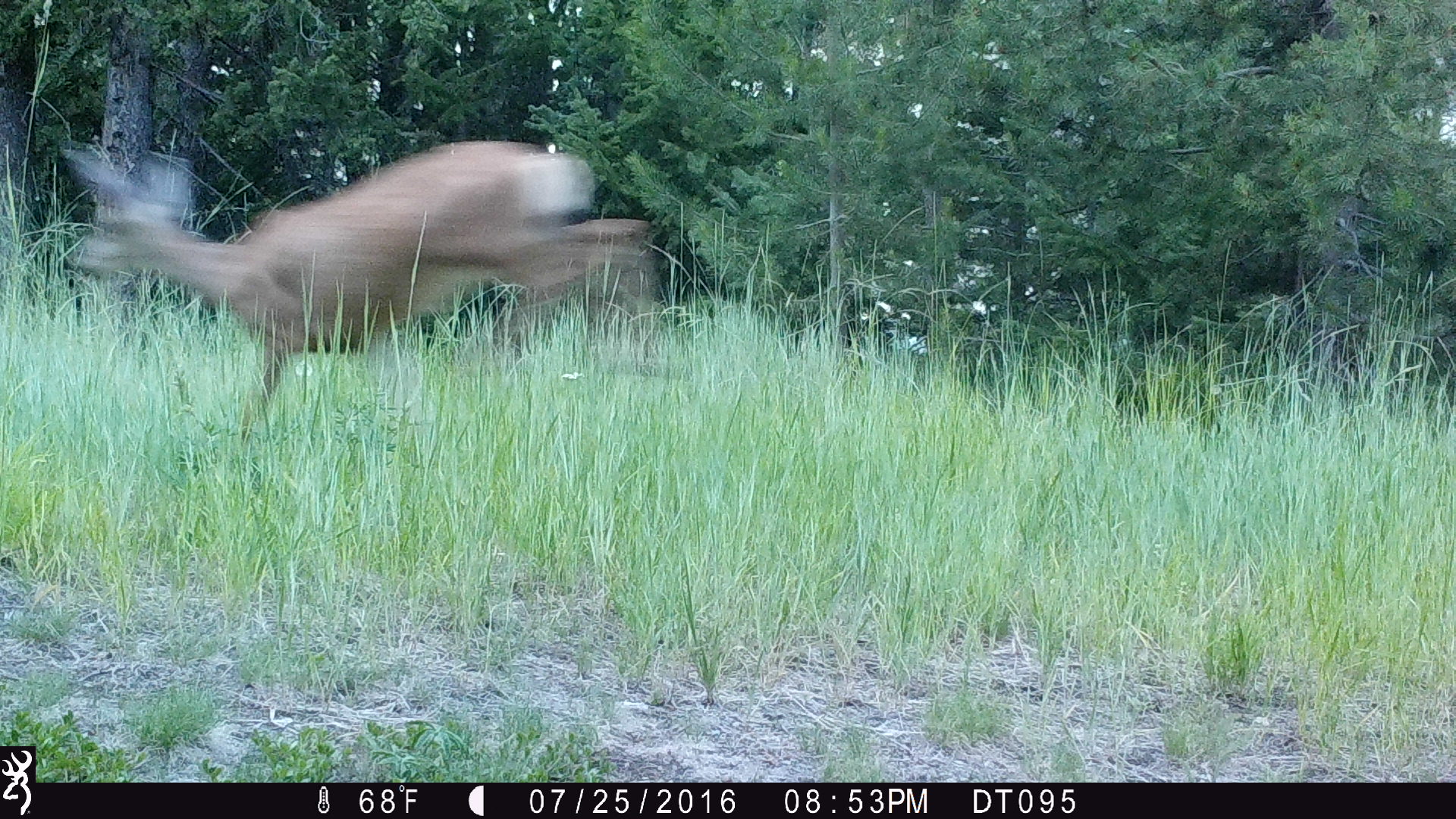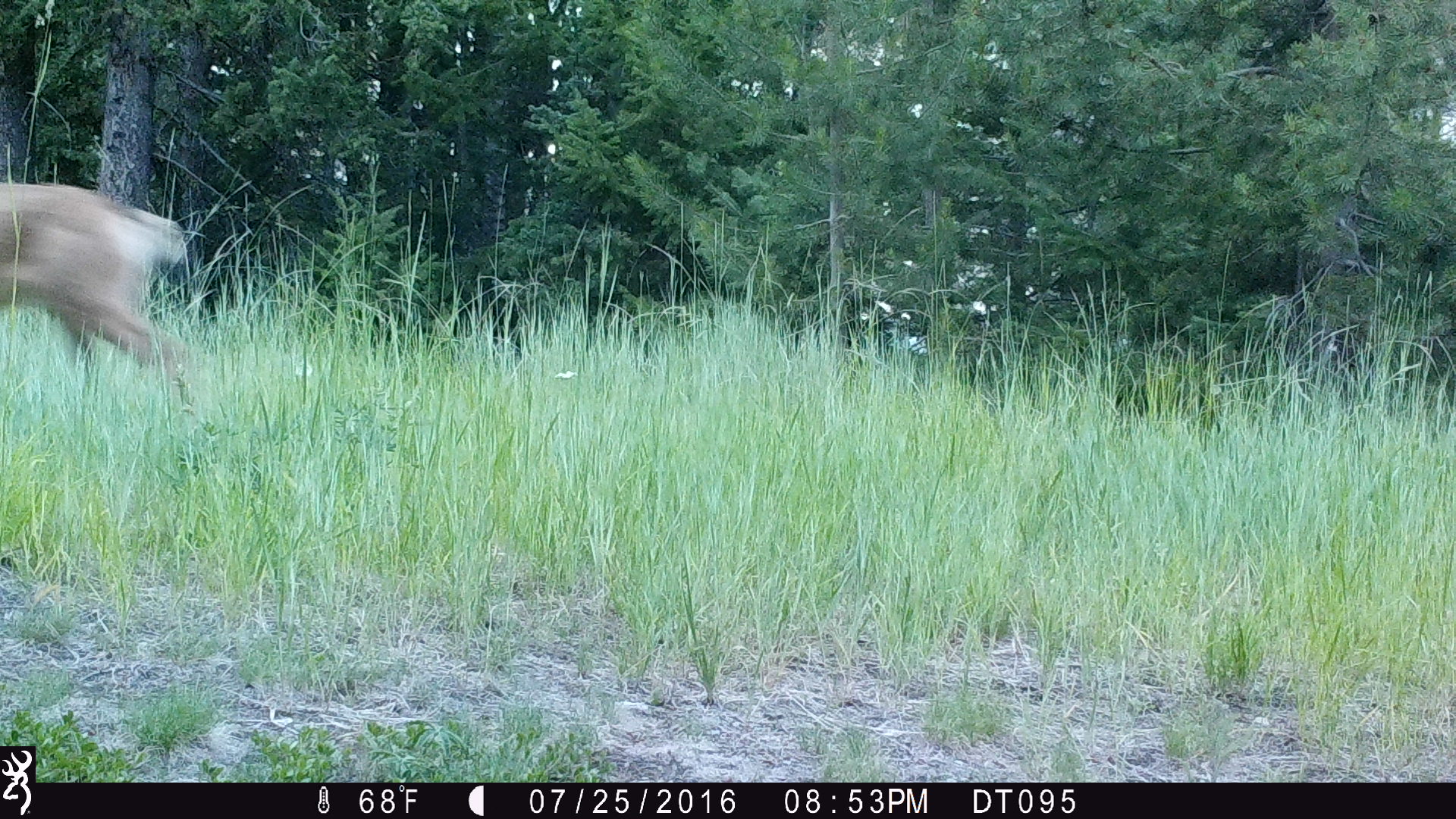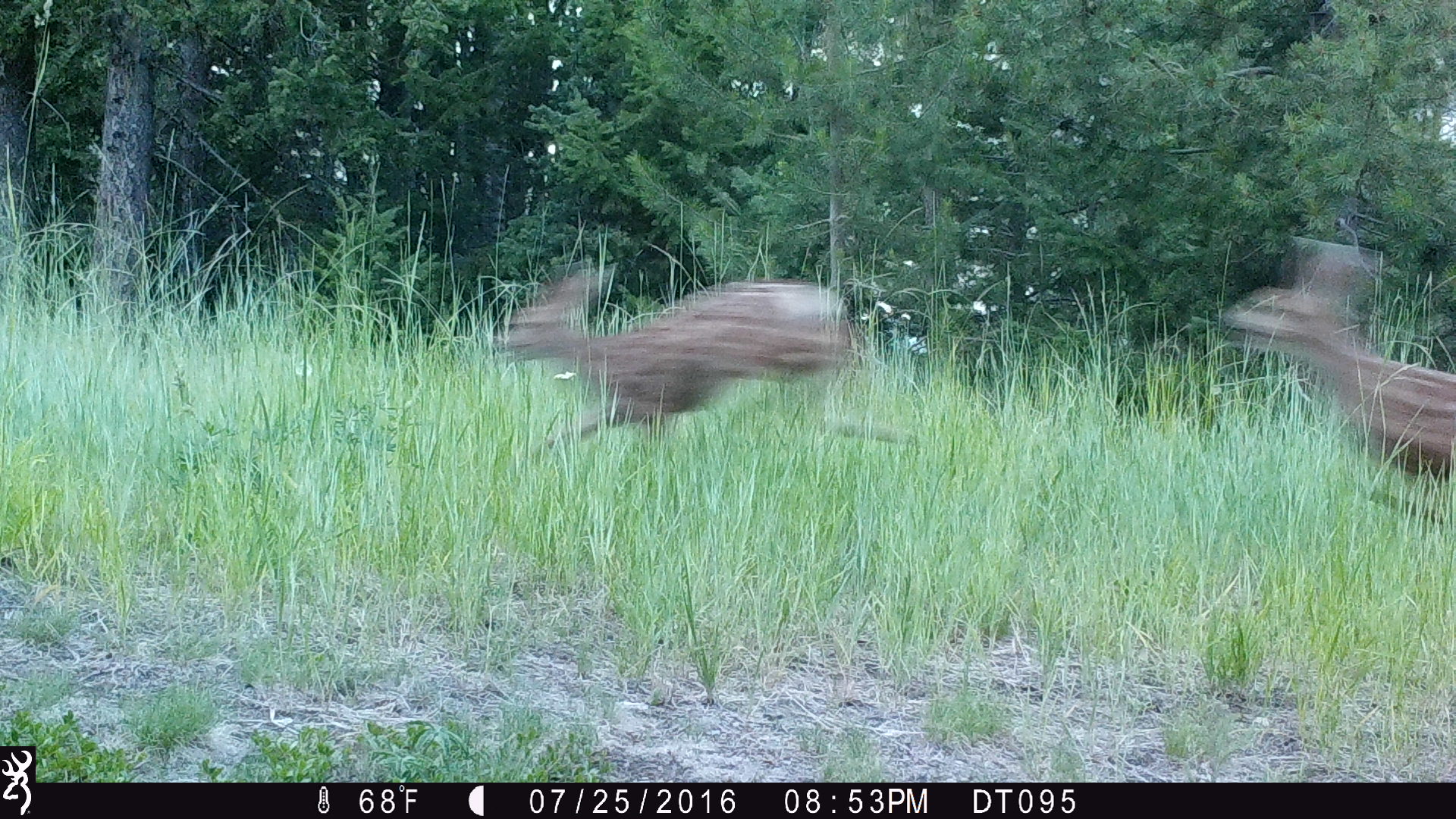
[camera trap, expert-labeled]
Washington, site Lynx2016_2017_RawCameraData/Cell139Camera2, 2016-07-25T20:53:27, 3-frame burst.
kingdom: Animalia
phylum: Chordata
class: Mammalia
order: Artiodactyla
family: Cervidae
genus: Odocoileus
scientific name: Odocoileus hemionus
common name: mule deer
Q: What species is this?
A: Odocoileus hemionus (mule deer).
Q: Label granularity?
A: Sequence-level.